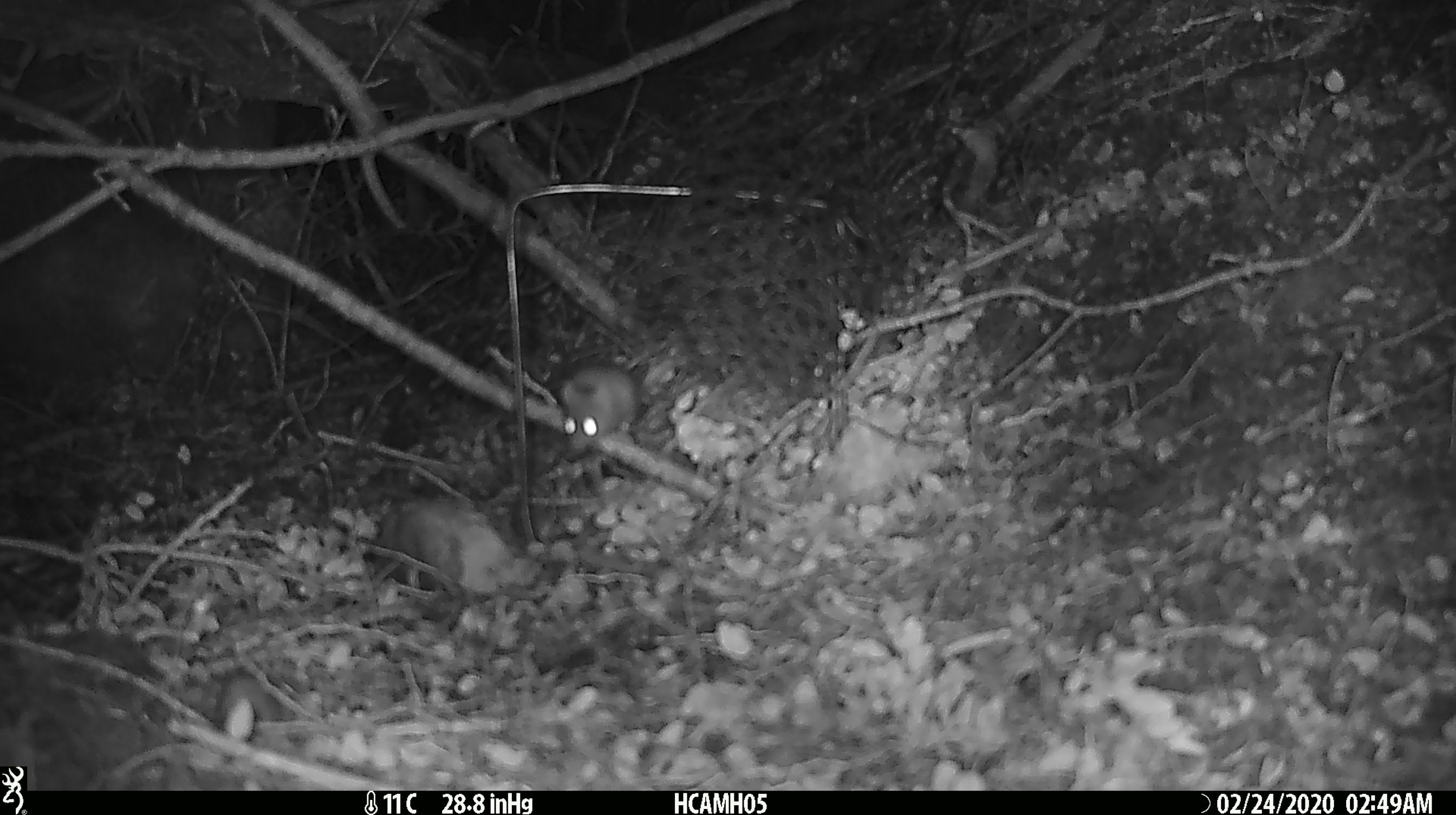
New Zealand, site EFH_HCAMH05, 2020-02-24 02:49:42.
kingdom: Animalia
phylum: Chordata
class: Mammalia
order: Rodentia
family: Muridae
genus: Mus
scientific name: Mus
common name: mouse